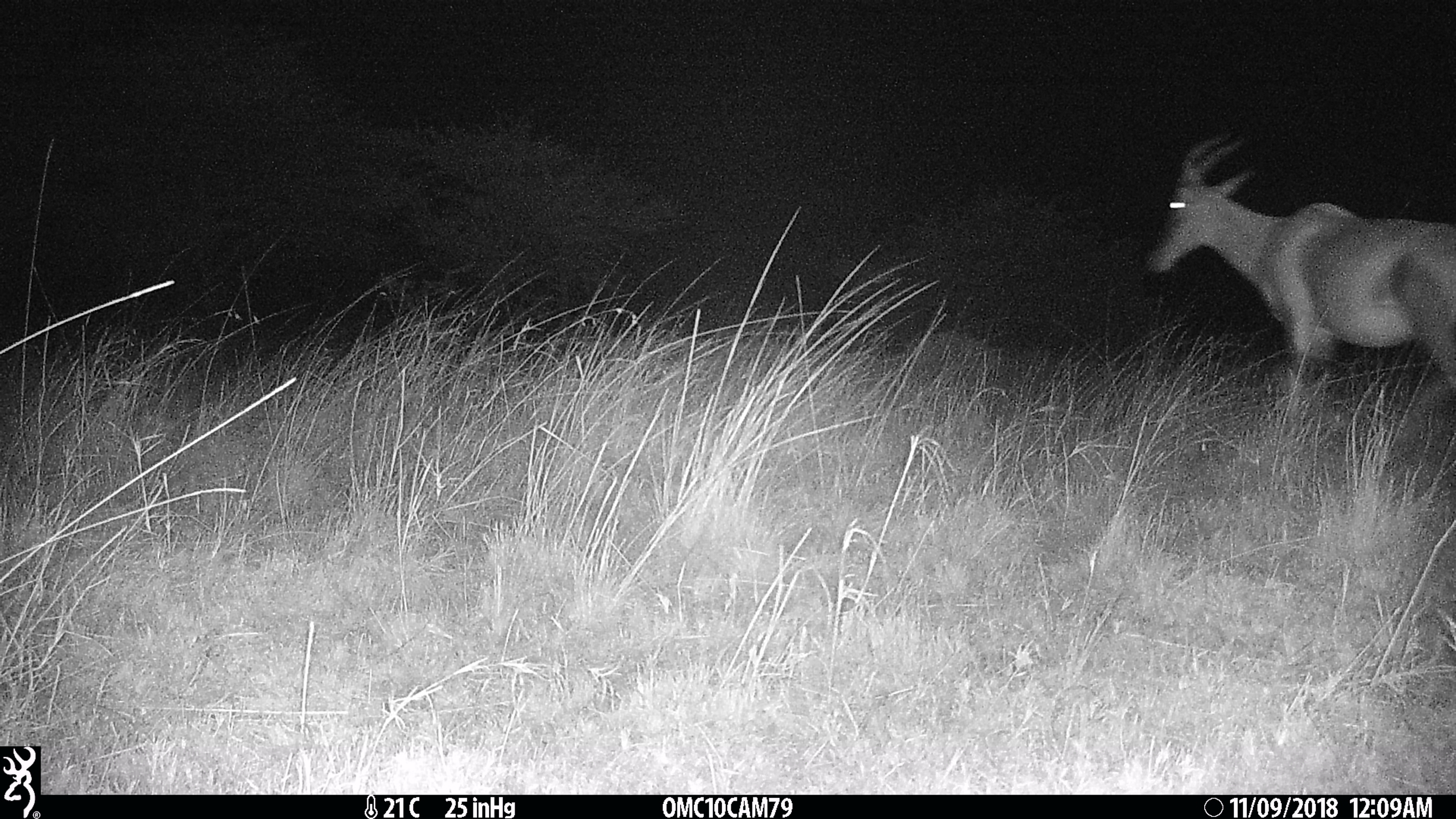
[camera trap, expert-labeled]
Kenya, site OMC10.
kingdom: Animalia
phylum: Chordata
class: Mammalia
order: Artiodactyla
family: Bovidae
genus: Damaliscus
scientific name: Damaliscus lunatus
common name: topi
Topi (Damaliscus lunatus).